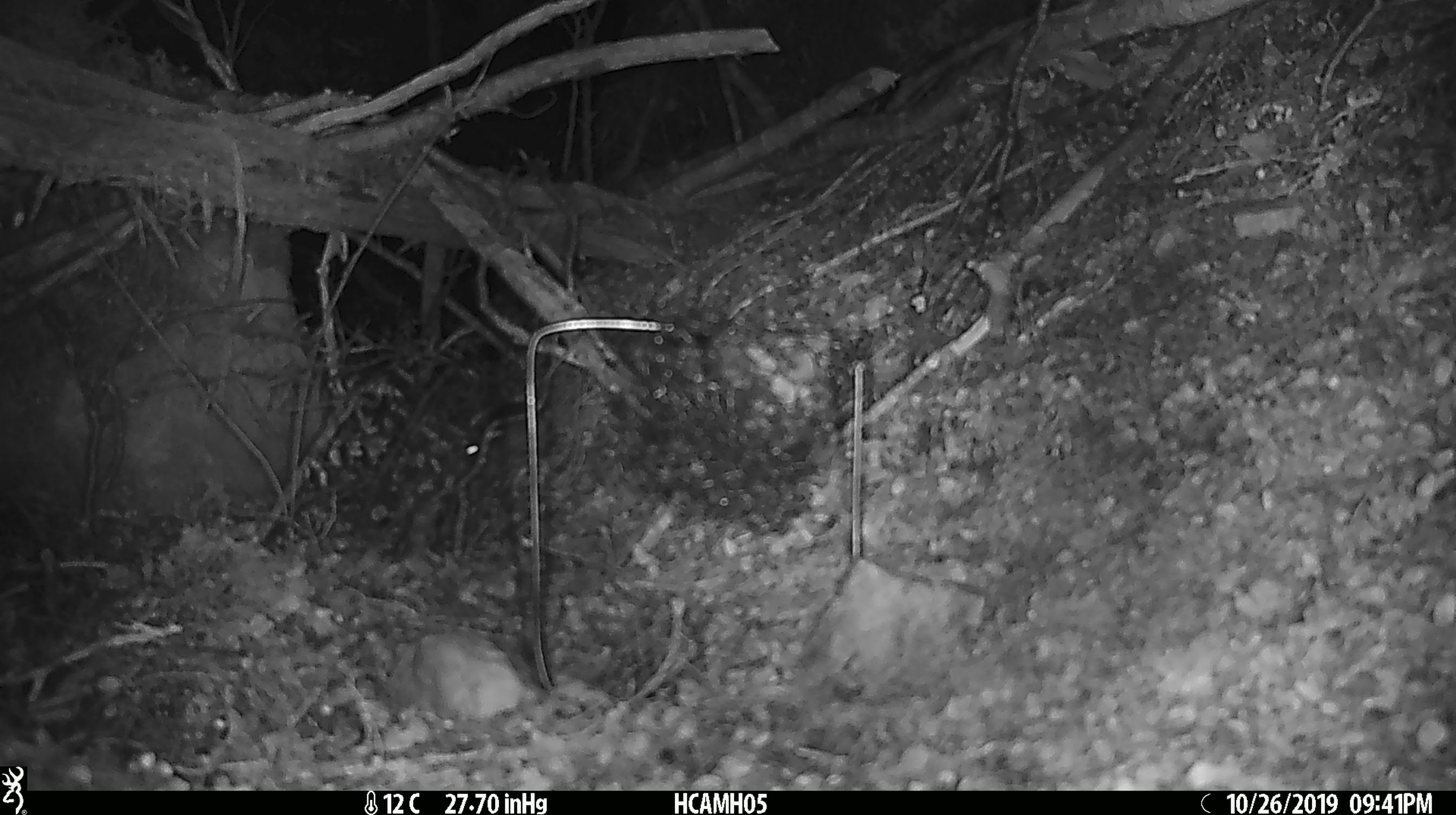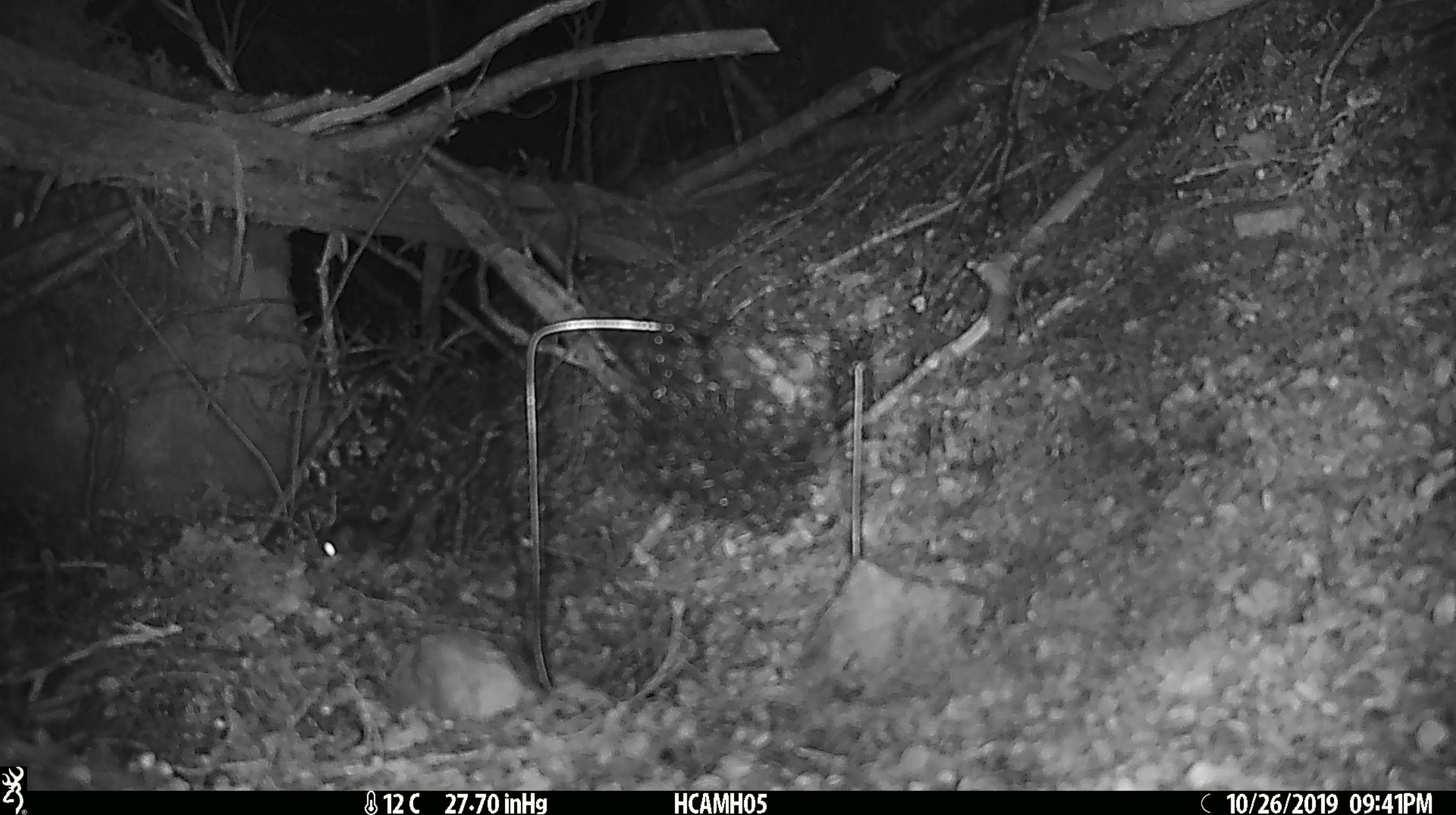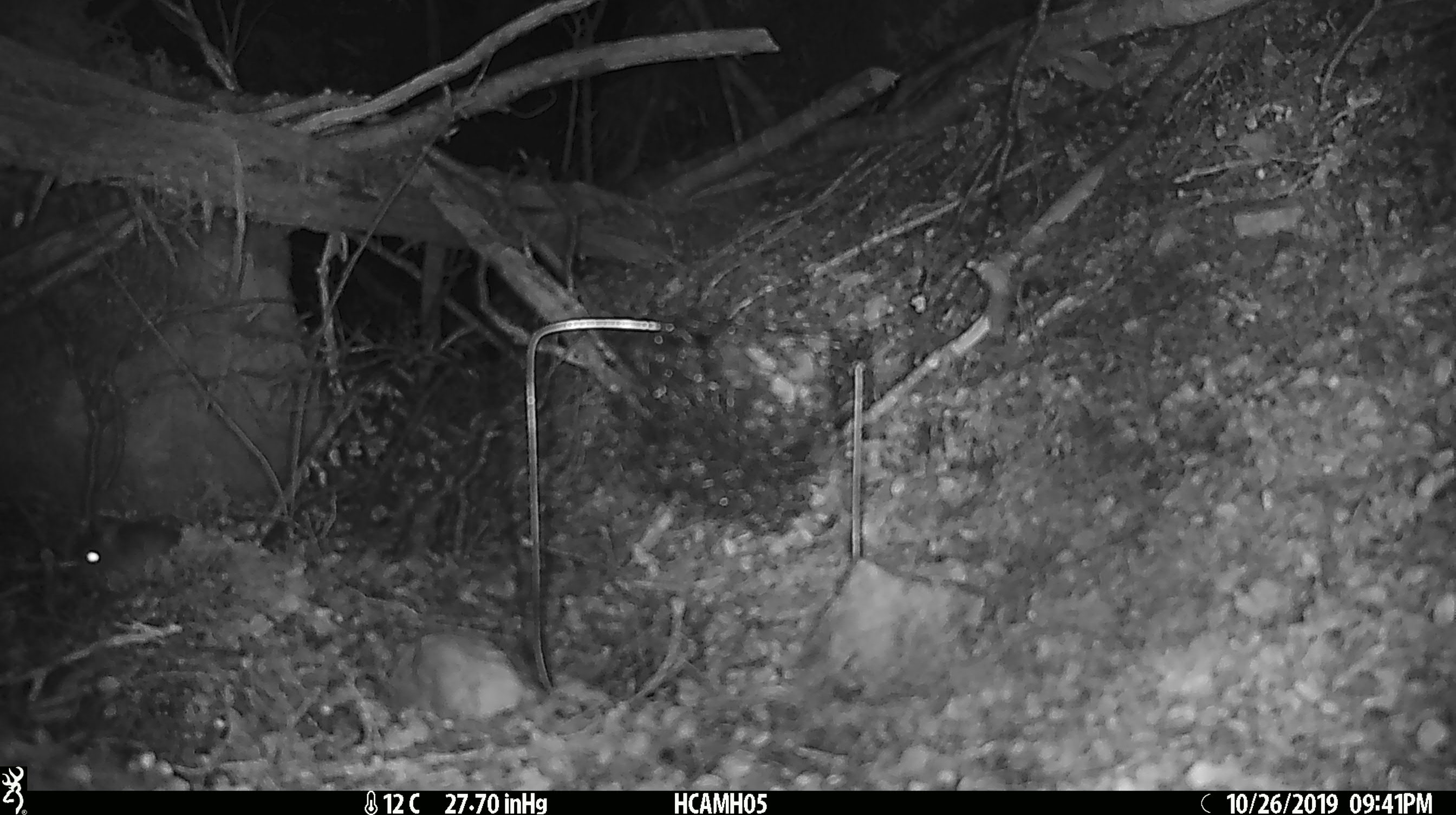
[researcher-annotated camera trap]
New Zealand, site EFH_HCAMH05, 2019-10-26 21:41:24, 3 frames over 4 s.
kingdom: Animalia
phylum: Chordata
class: Mammalia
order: Rodentia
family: Muridae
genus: Mus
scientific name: Mus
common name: mouse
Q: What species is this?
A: Mouse (Mus).